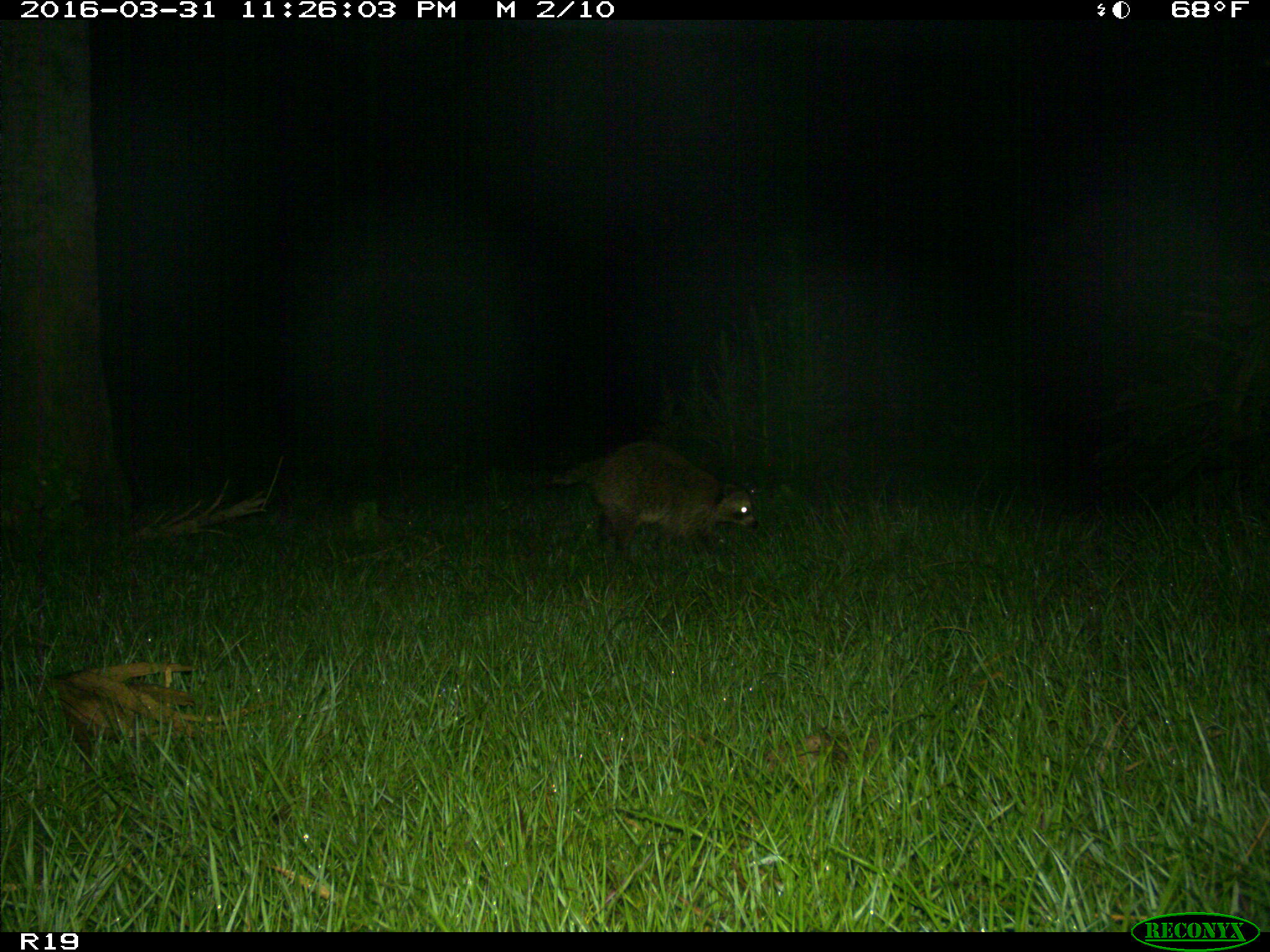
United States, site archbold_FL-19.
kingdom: Animalia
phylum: Chordata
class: Mammalia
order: Carnivora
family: Procyonidae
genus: Procyon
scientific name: Procyon lotor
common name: common raccoon